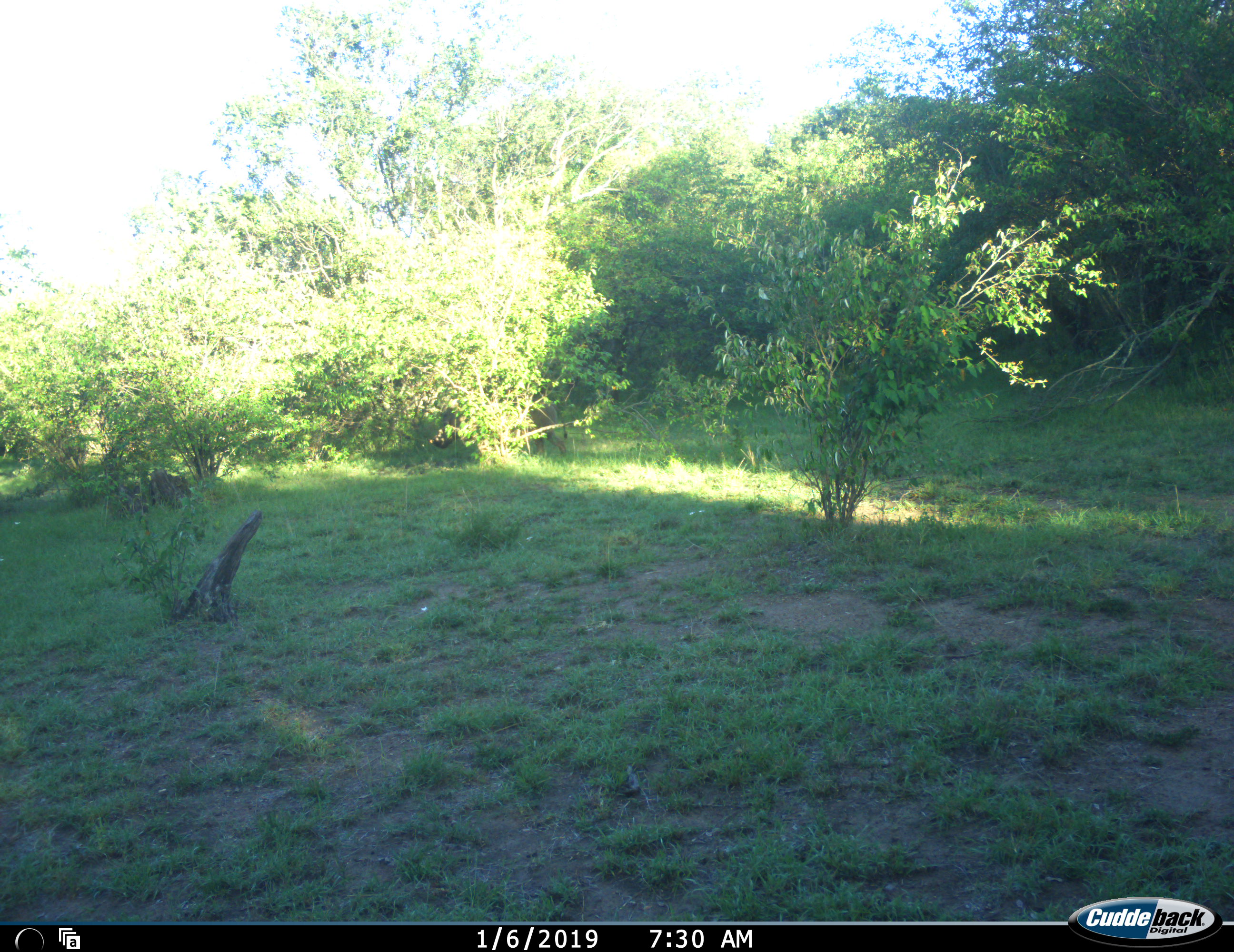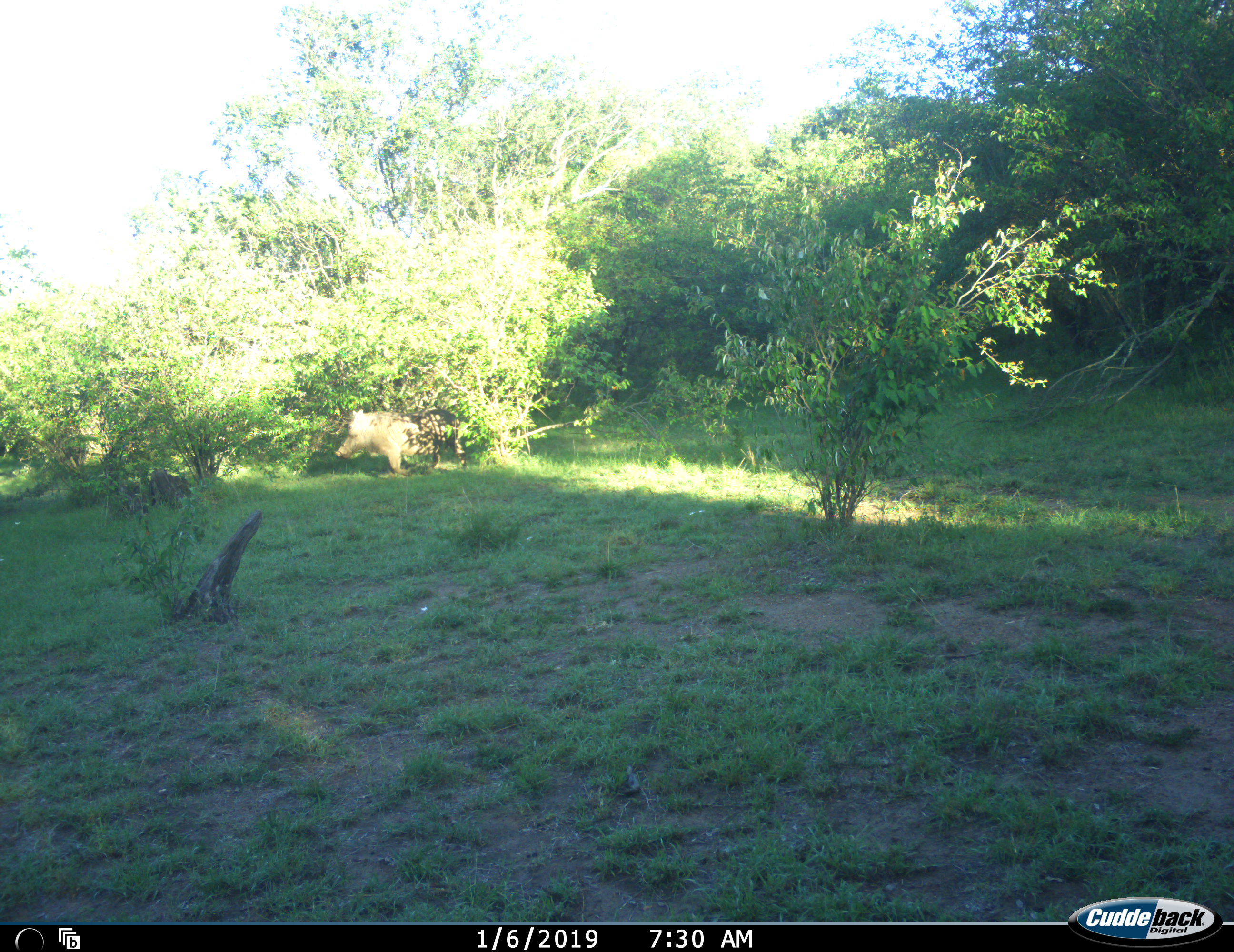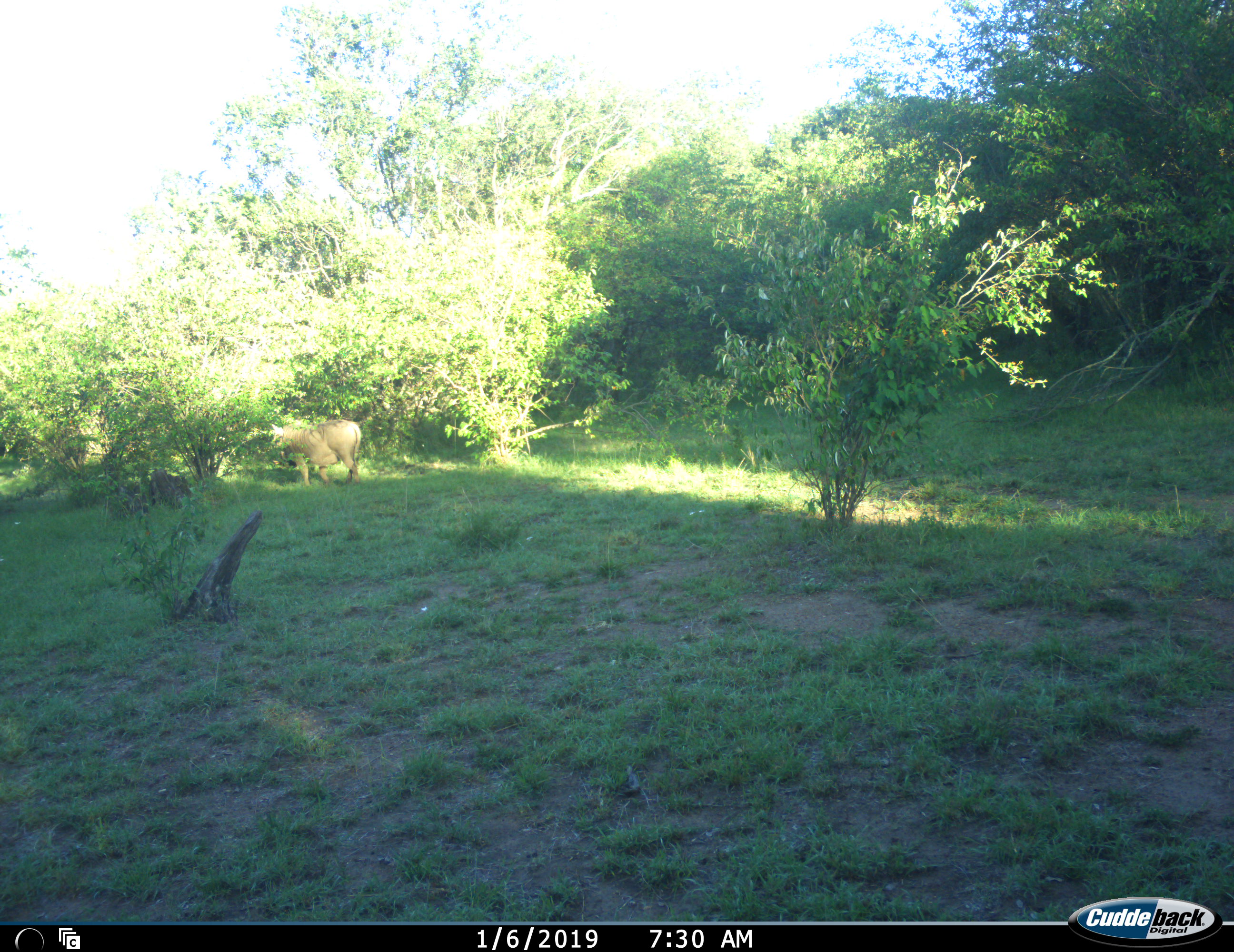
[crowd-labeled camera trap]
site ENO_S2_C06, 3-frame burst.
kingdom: Animalia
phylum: Chordata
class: Mammalia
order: Artiodactyla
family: Suidae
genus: Phacochoerus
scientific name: Phacochoerus africanus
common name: warthog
Warthog (Phacochoerus africanus), count 1. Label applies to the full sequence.